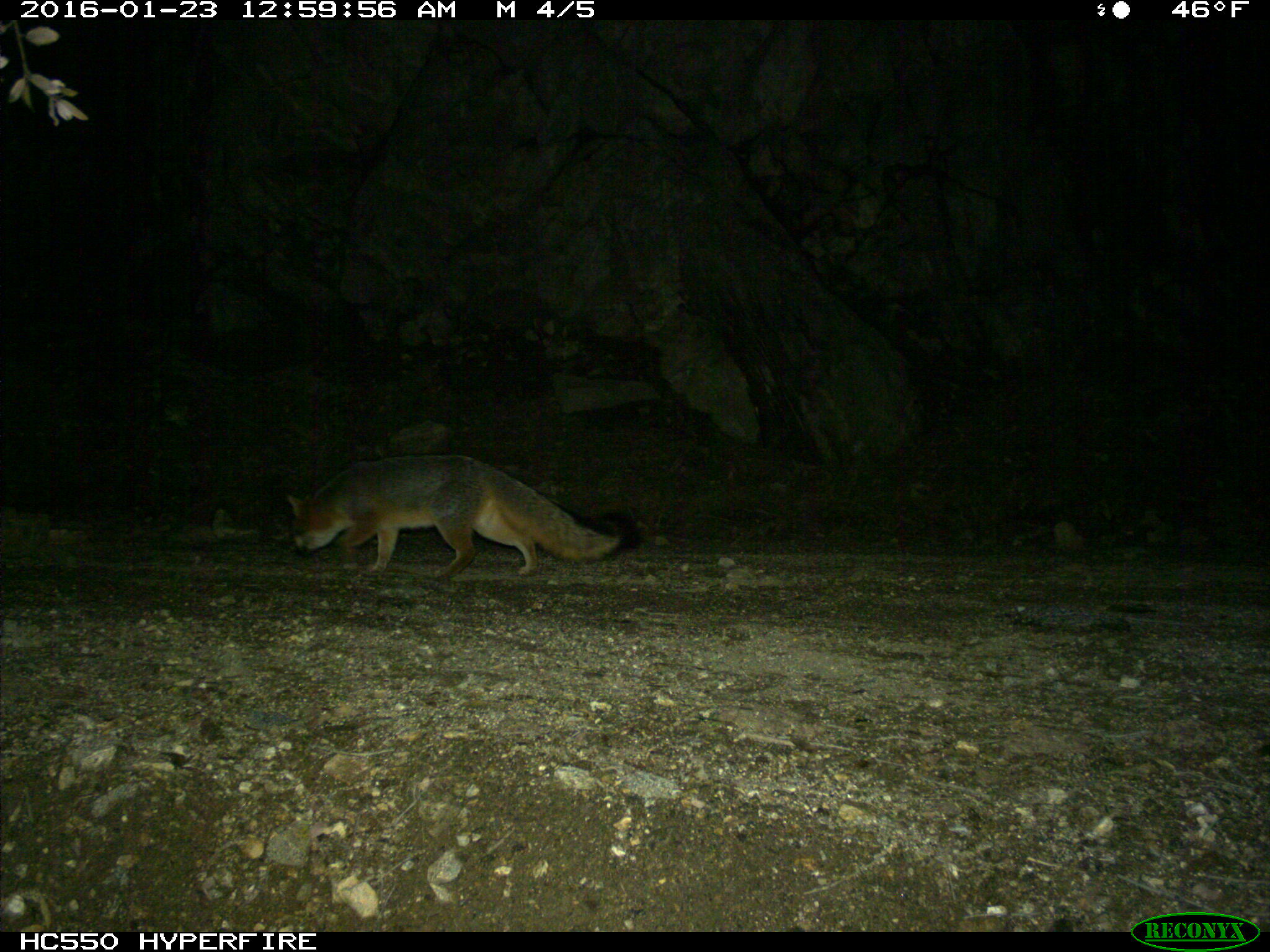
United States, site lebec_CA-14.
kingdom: Animalia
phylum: Chordata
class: Mammalia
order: Carnivora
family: Canidae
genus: Urocyon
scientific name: Urocyon cinereoargenteus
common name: gray fox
Urocyon cinereoargenteus (gray fox).